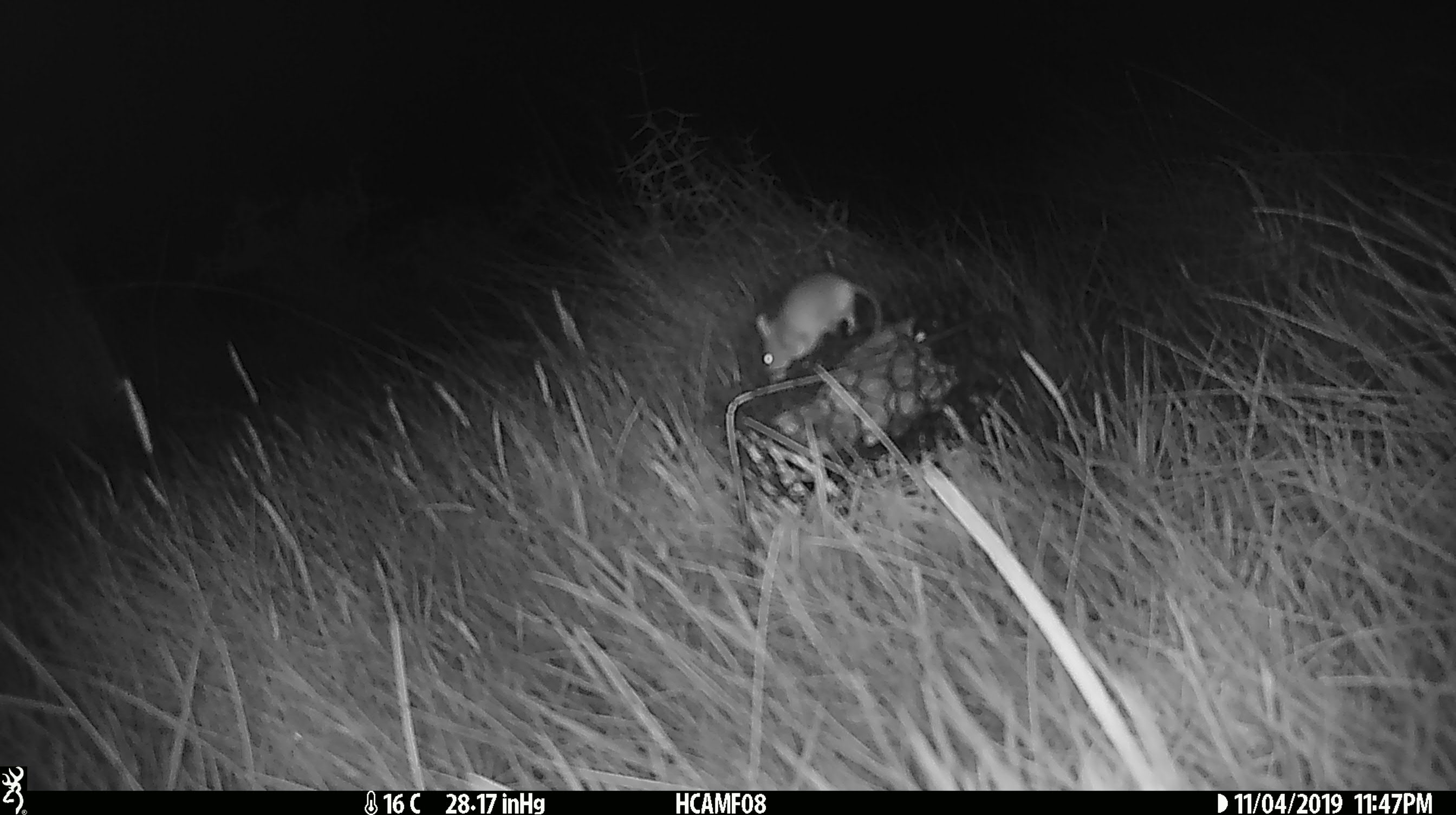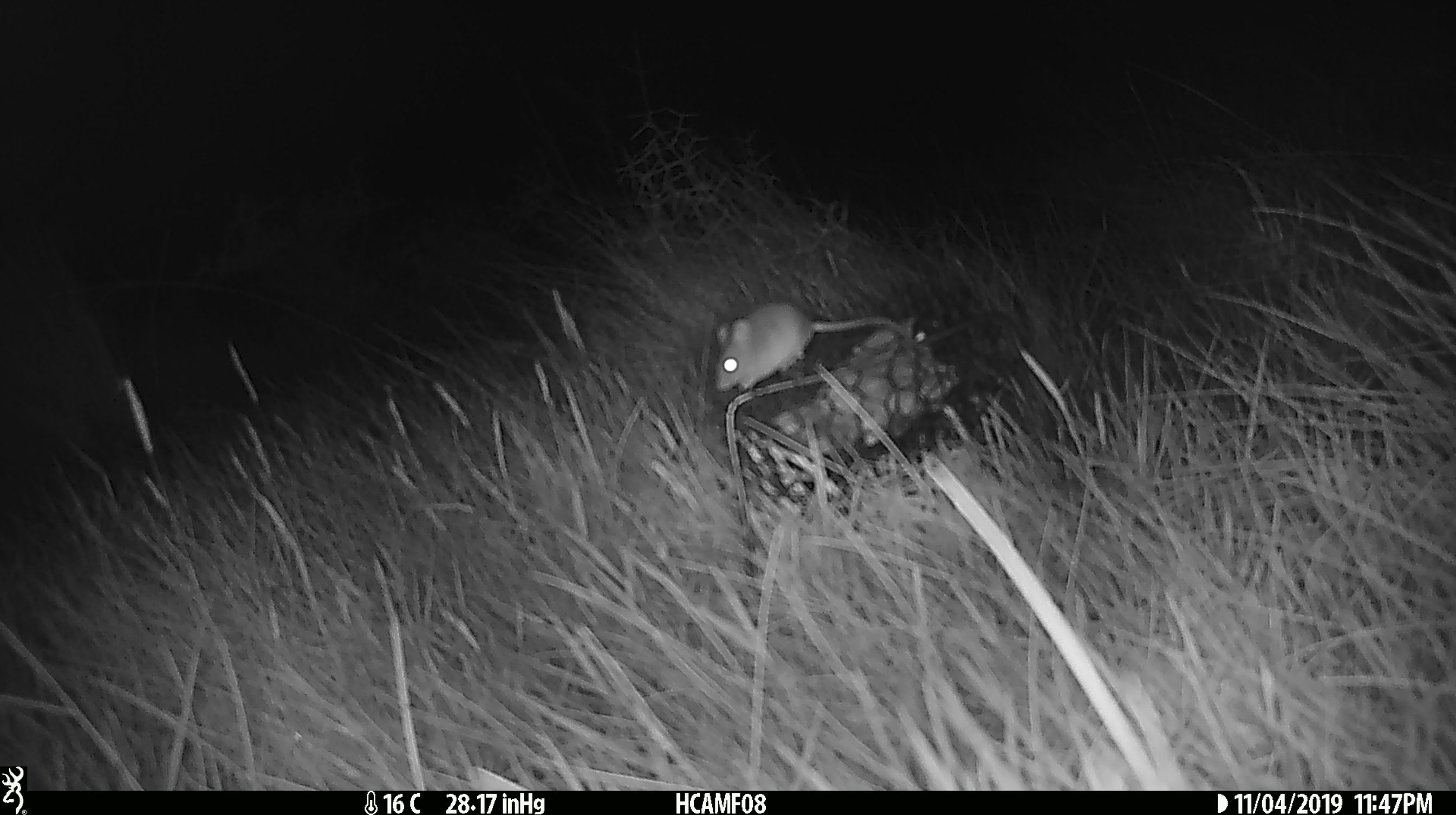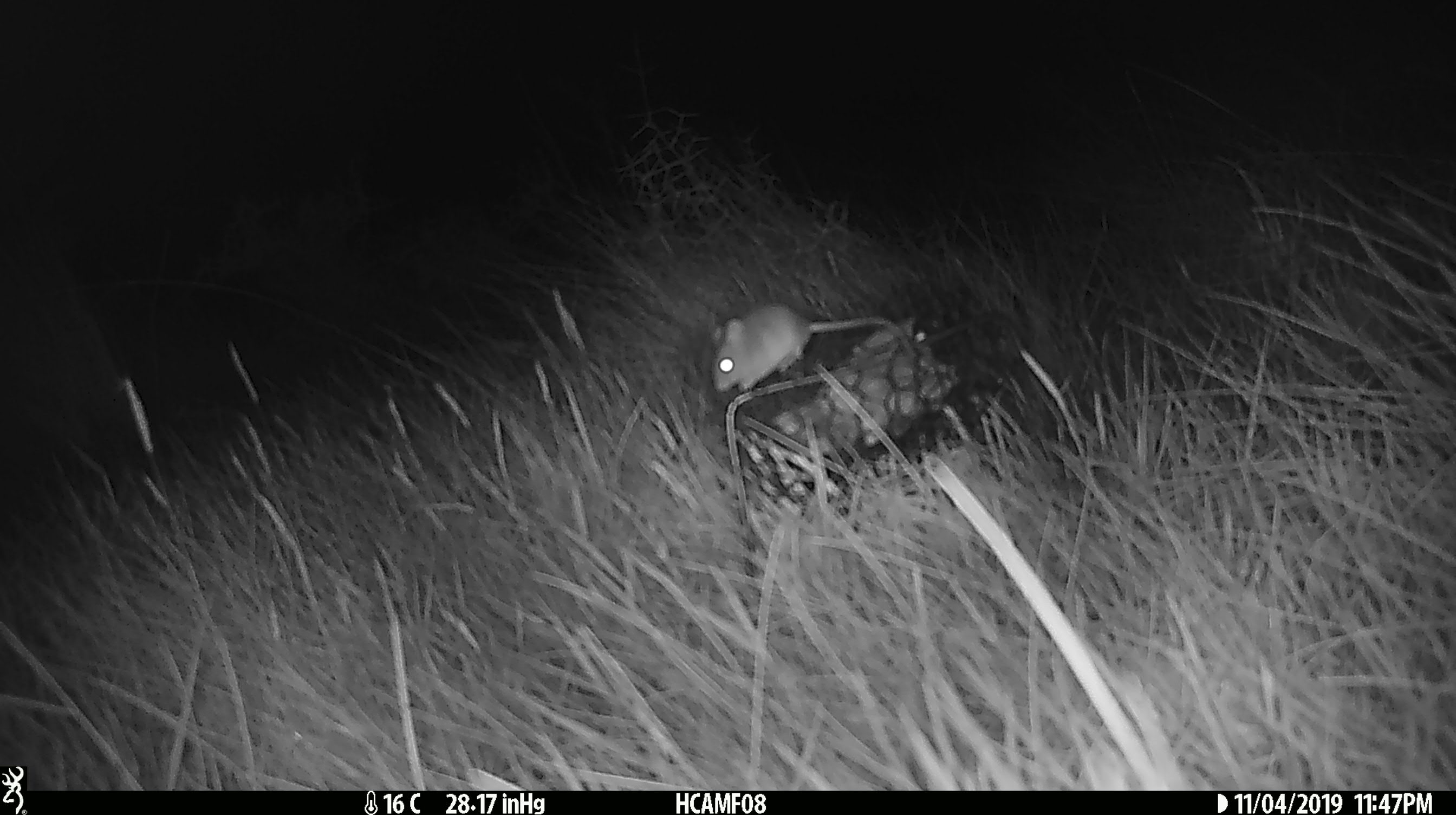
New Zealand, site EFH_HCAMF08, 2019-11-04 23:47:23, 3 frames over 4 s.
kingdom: Animalia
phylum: Chordata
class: Mammalia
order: Rodentia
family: Muridae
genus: Mus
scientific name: Mus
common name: mouse